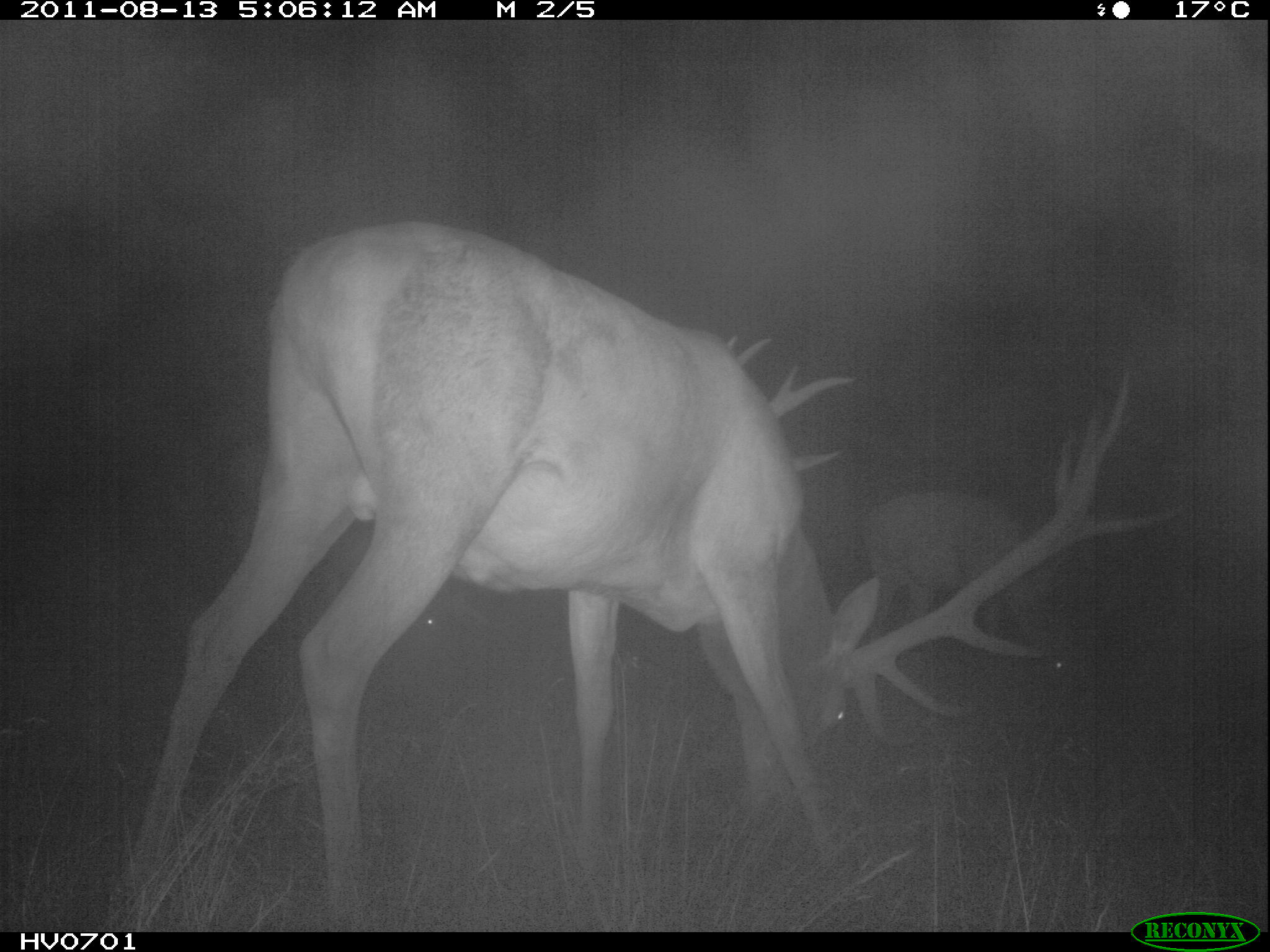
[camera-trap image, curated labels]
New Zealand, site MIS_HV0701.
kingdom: Animalia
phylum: Chordata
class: Mammalia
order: Artiodactyla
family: Cervidae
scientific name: Cervidae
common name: deer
Deer (Cervidae).